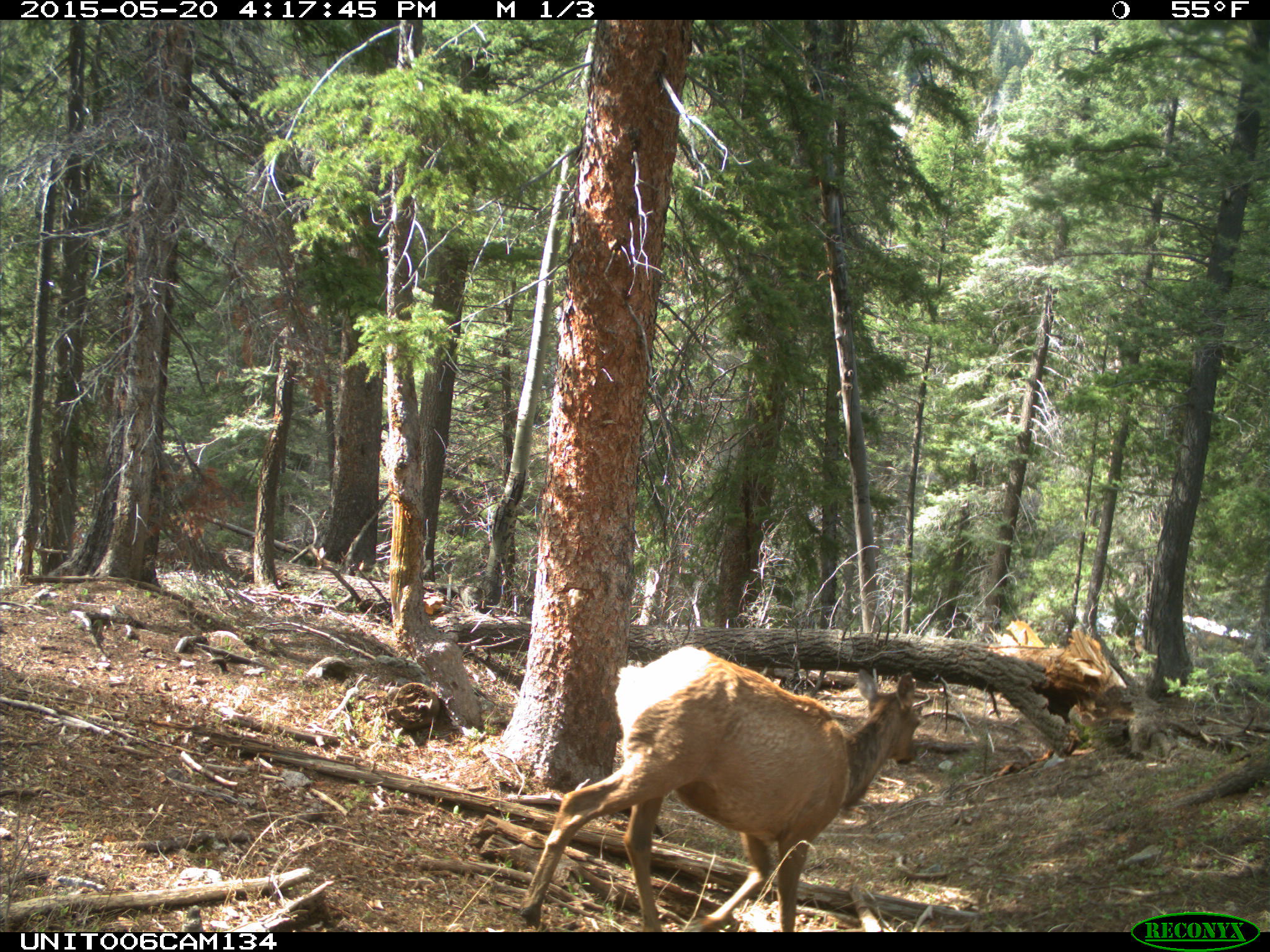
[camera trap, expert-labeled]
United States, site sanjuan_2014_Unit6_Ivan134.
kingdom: Animalia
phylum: Chordata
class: Mammalia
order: Artiodactyla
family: Cervidae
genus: Cervus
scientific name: Cervus elaphus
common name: red deer